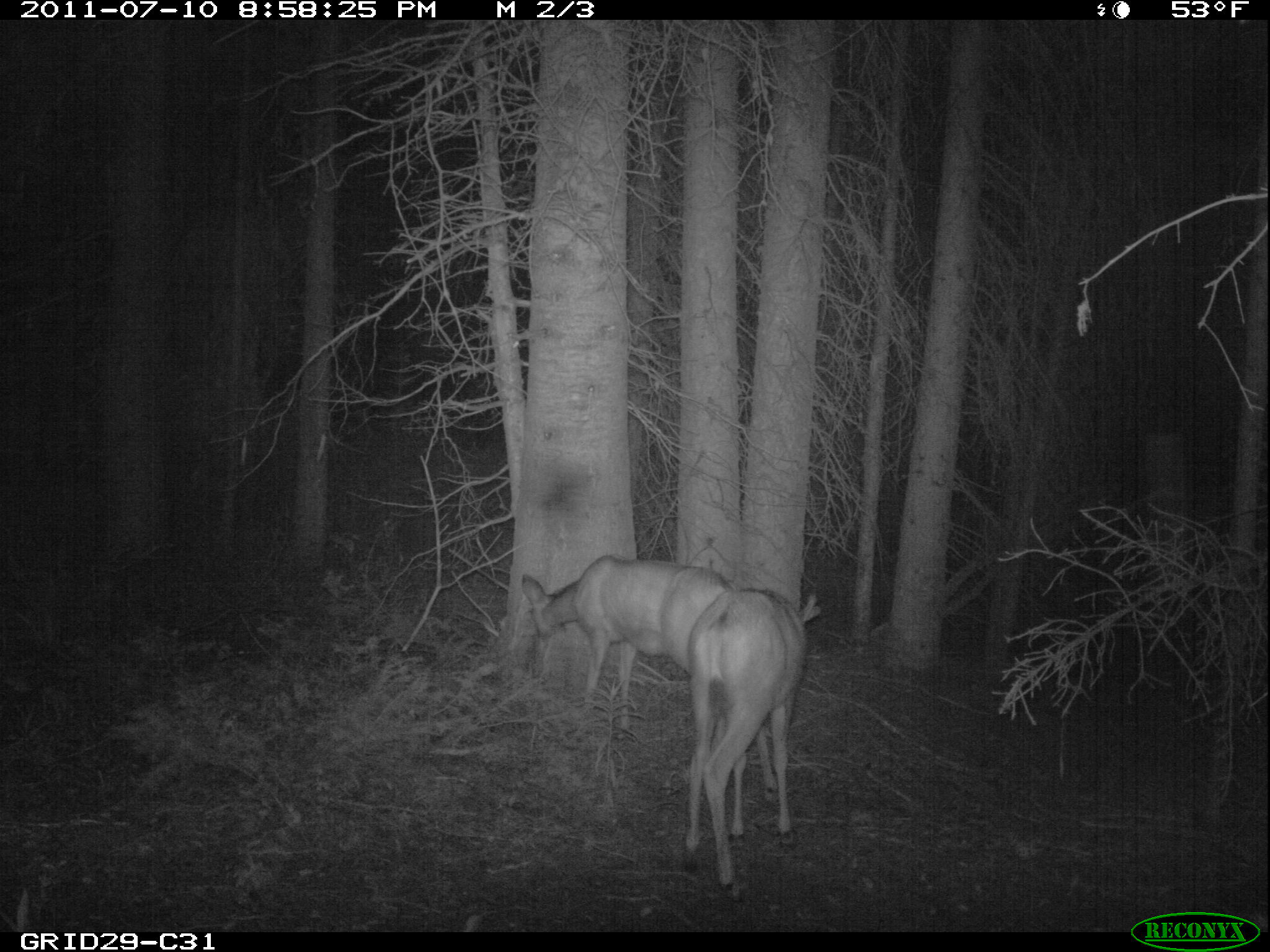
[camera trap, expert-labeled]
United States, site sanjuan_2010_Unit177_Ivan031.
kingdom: Animalia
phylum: Chordata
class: Mammalia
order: Artiodactyla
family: Cervidae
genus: Odocoileus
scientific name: Odocoileus hemionus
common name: mule deer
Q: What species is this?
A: Odocoileus hemionus (mule deer).